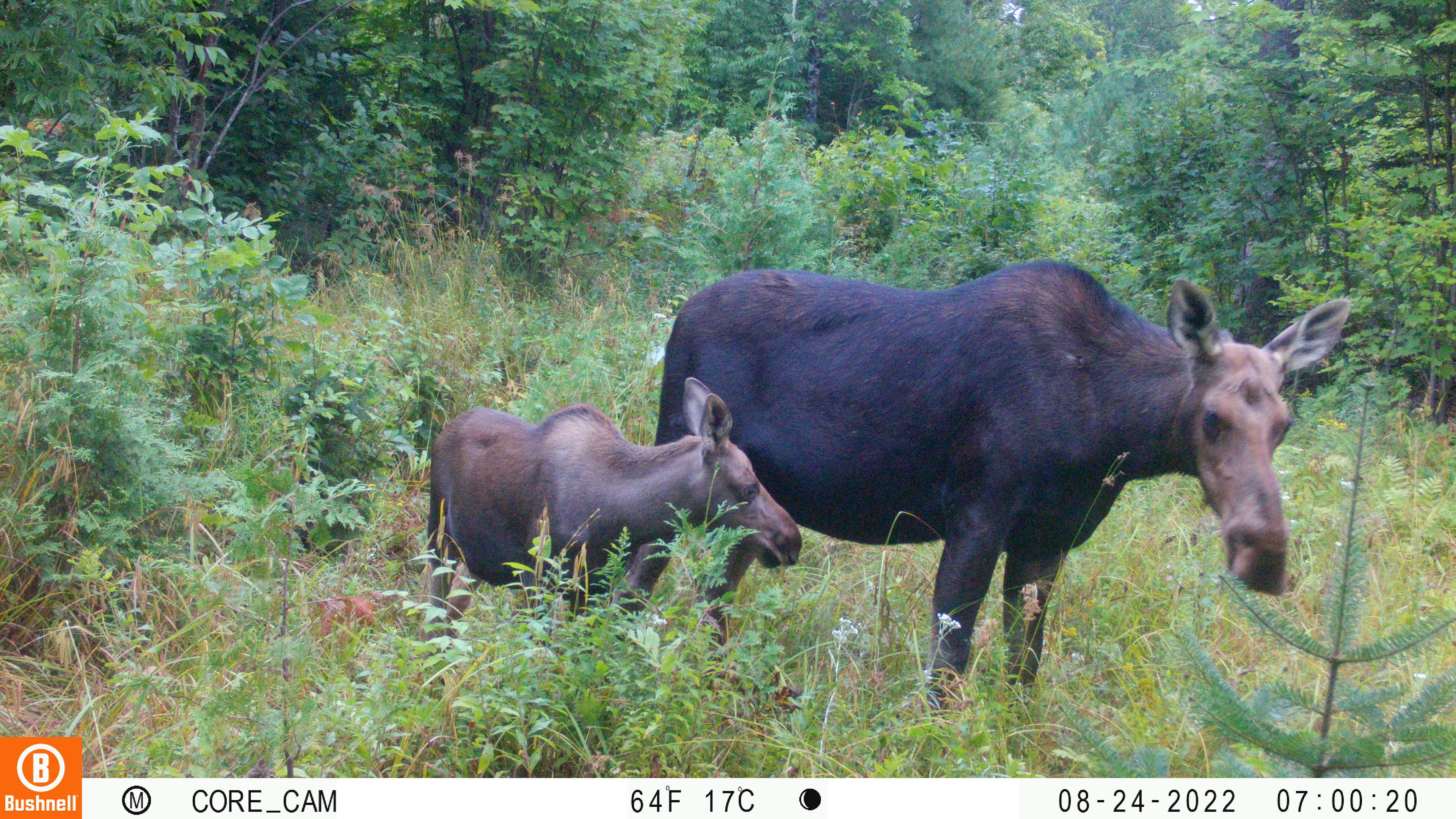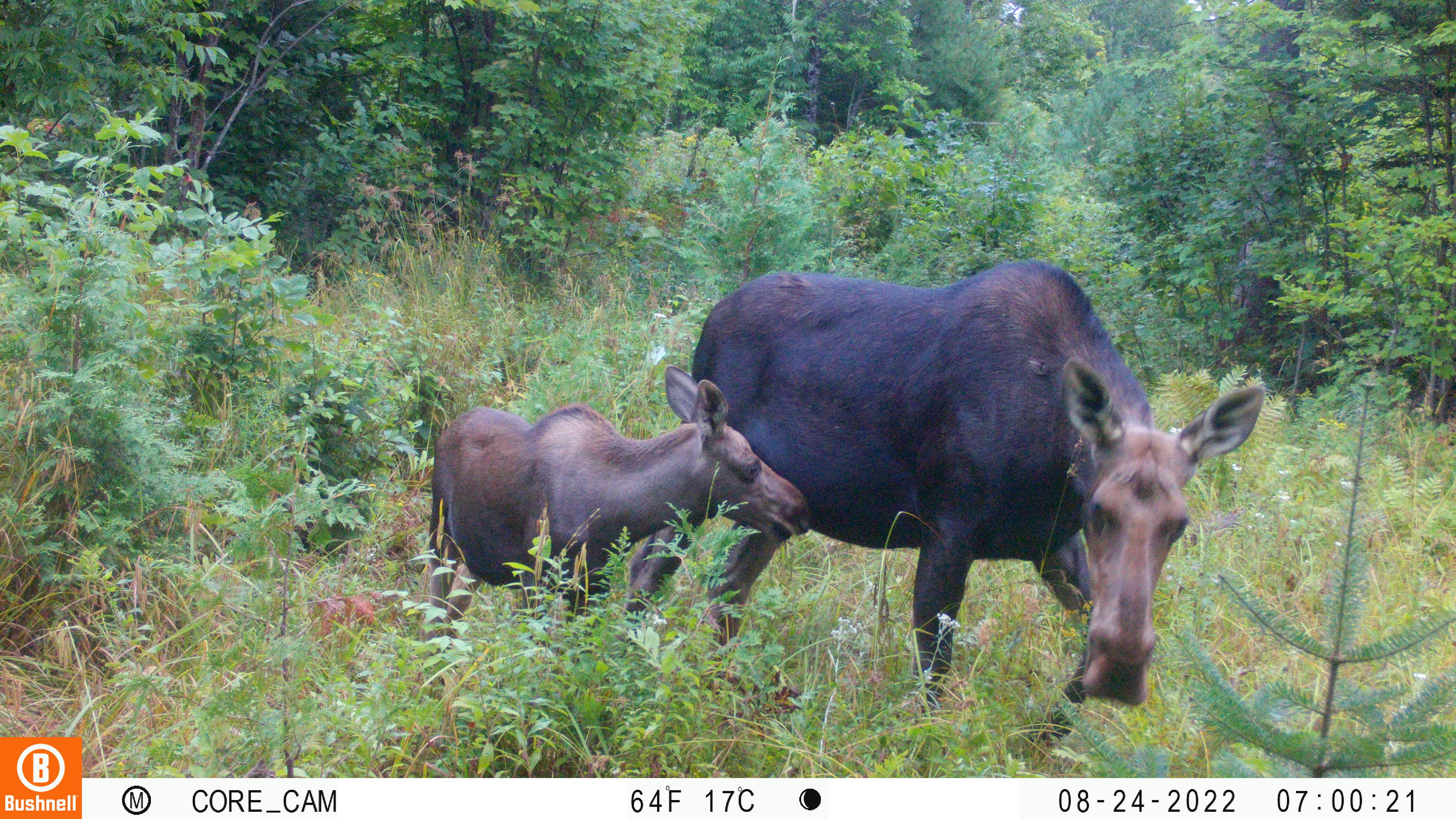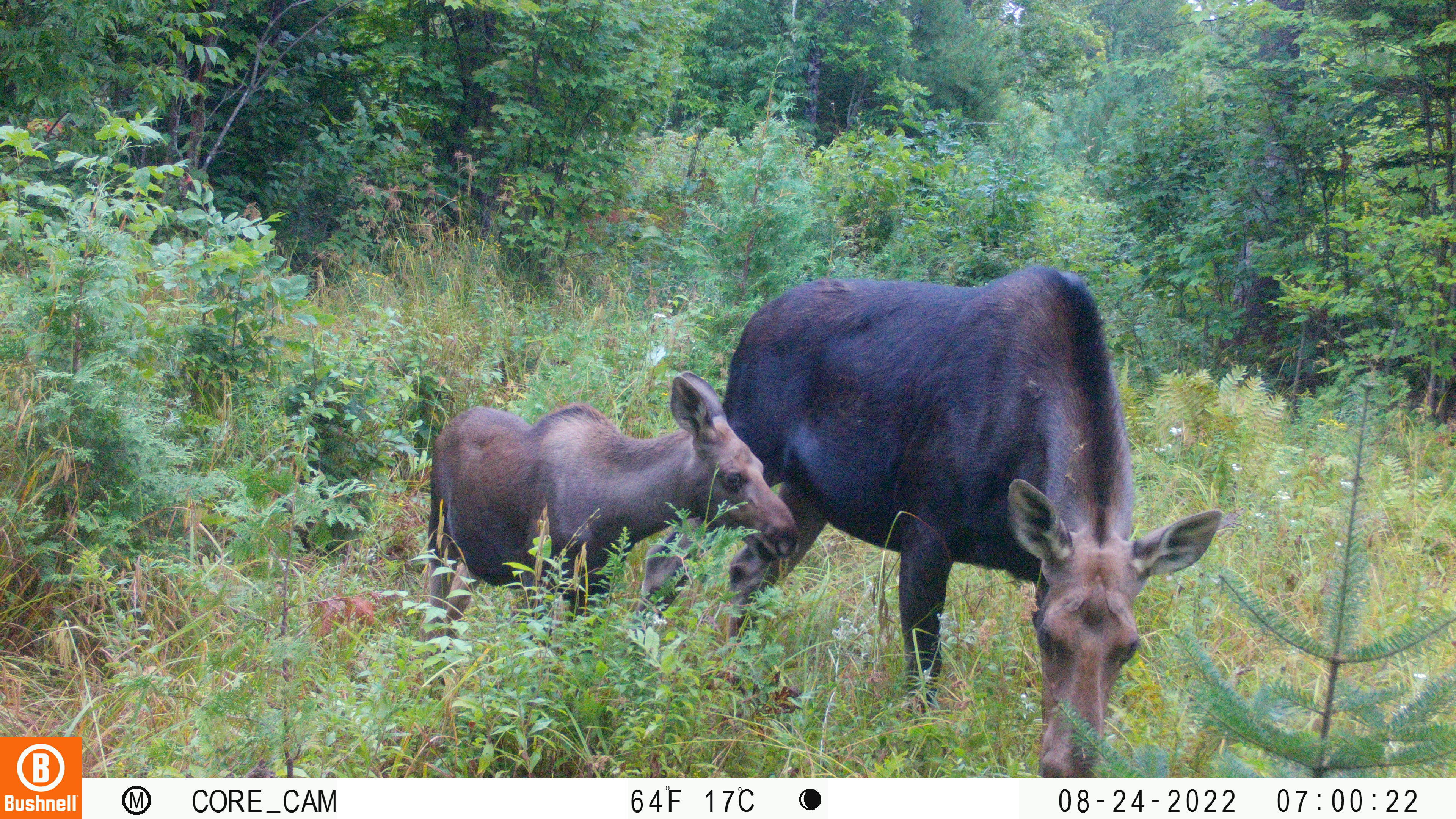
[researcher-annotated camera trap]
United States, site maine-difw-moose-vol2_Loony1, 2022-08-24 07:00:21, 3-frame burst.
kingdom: Animalia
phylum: Chordata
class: Mammalia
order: Artiodactyla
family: Cervidae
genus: Alces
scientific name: Alces alces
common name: moose